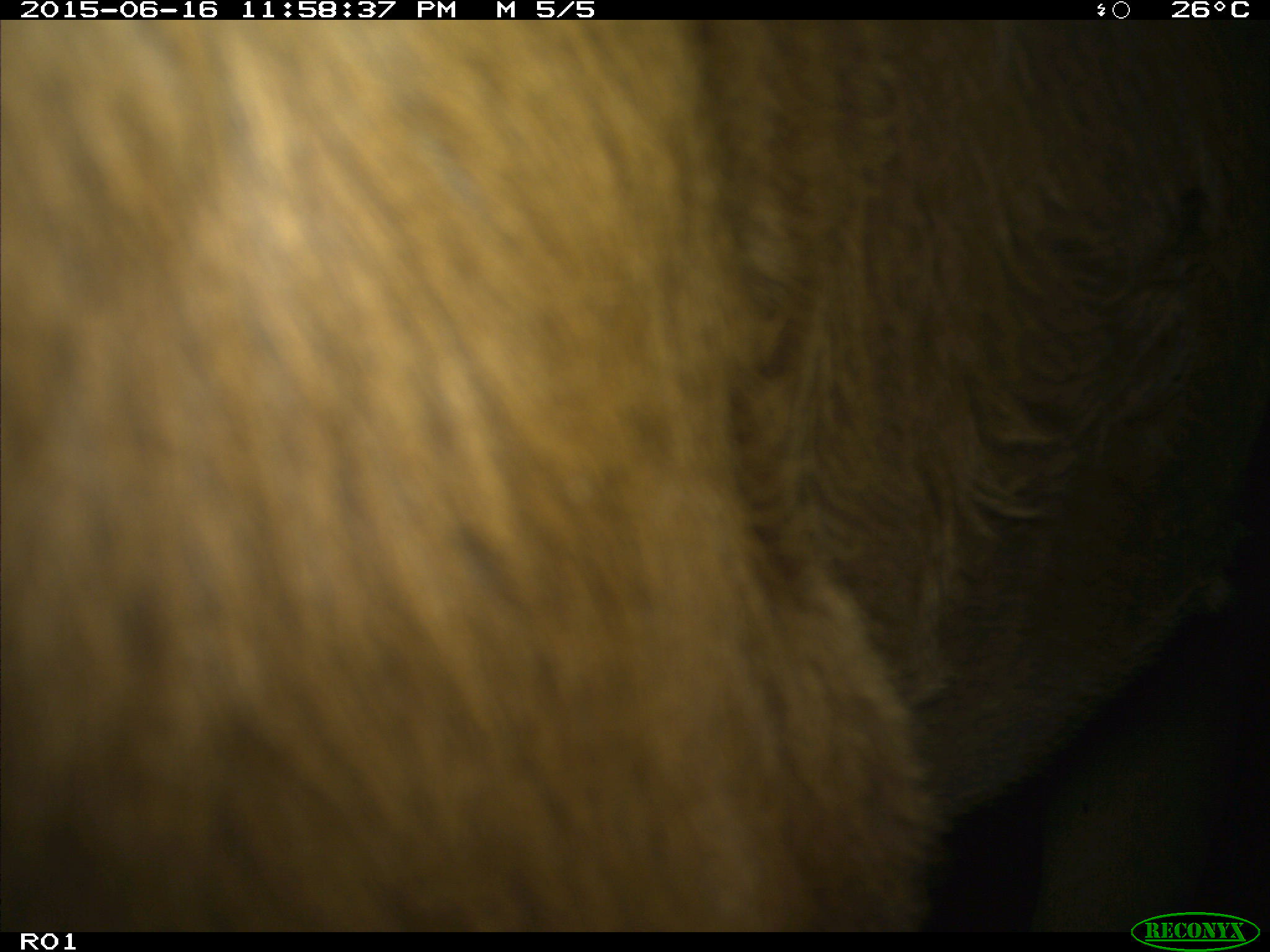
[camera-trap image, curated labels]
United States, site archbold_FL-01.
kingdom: Animalia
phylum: Chordata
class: Mammalia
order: Artiodactyla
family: Bovidae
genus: Bos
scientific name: Bos taurus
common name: domestic cow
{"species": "Bos taurus (domestic cow)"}